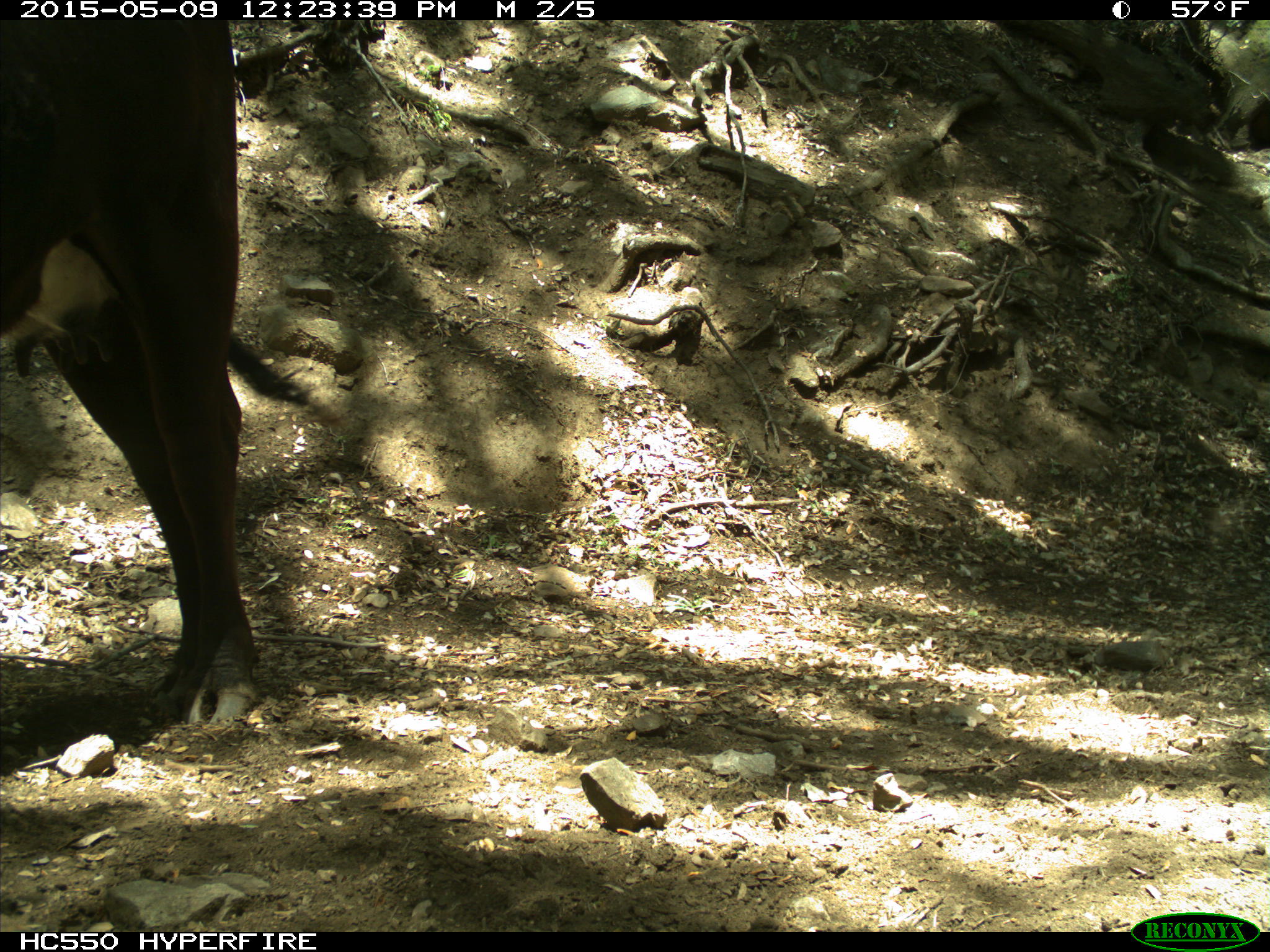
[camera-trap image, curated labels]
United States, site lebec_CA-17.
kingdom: Animalia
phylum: Chordata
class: Mammalia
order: Artiodactyla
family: Bovidae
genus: Bos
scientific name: Bos taurus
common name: domestic cow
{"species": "Bos taurus (domestic cow)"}